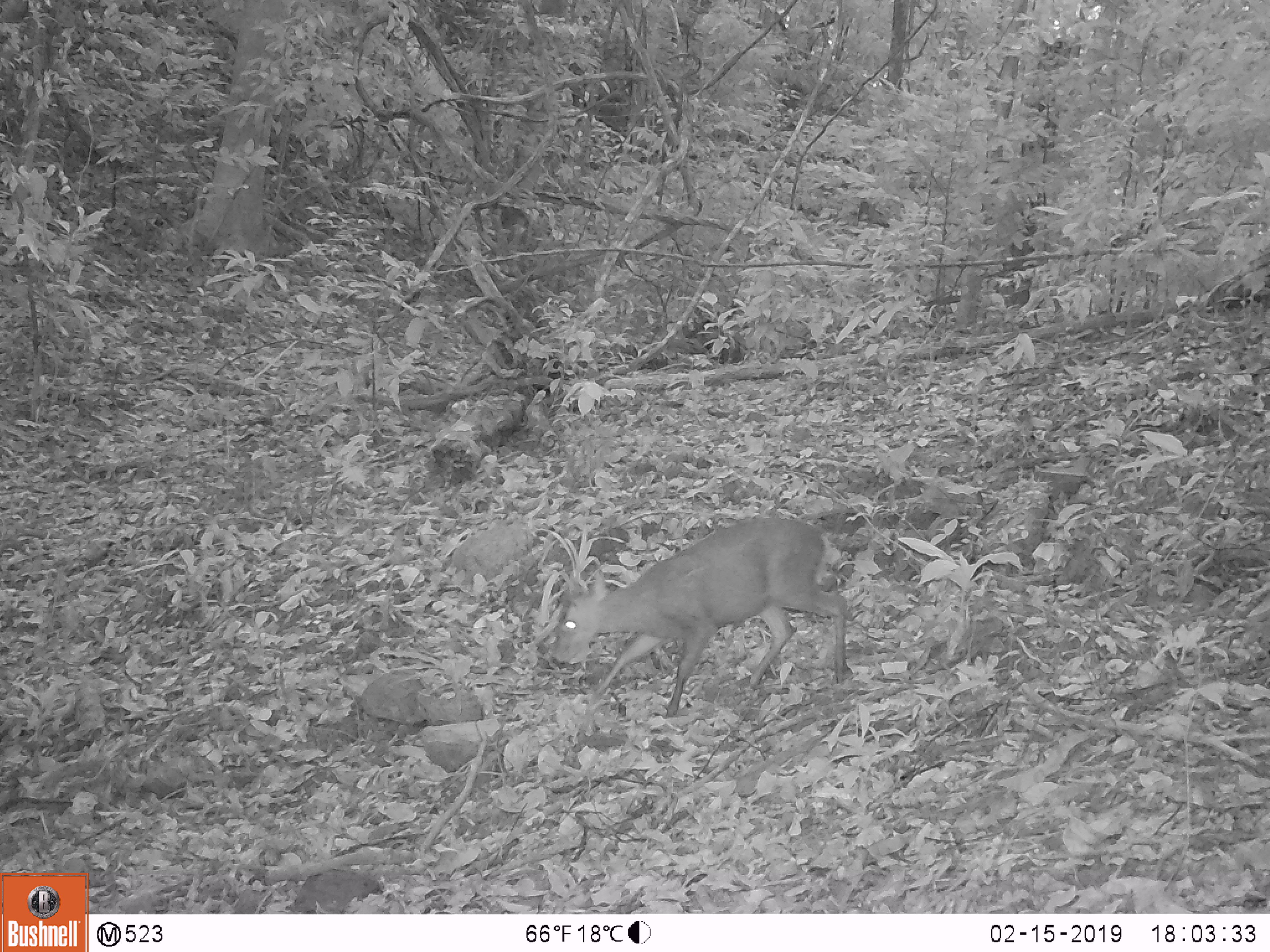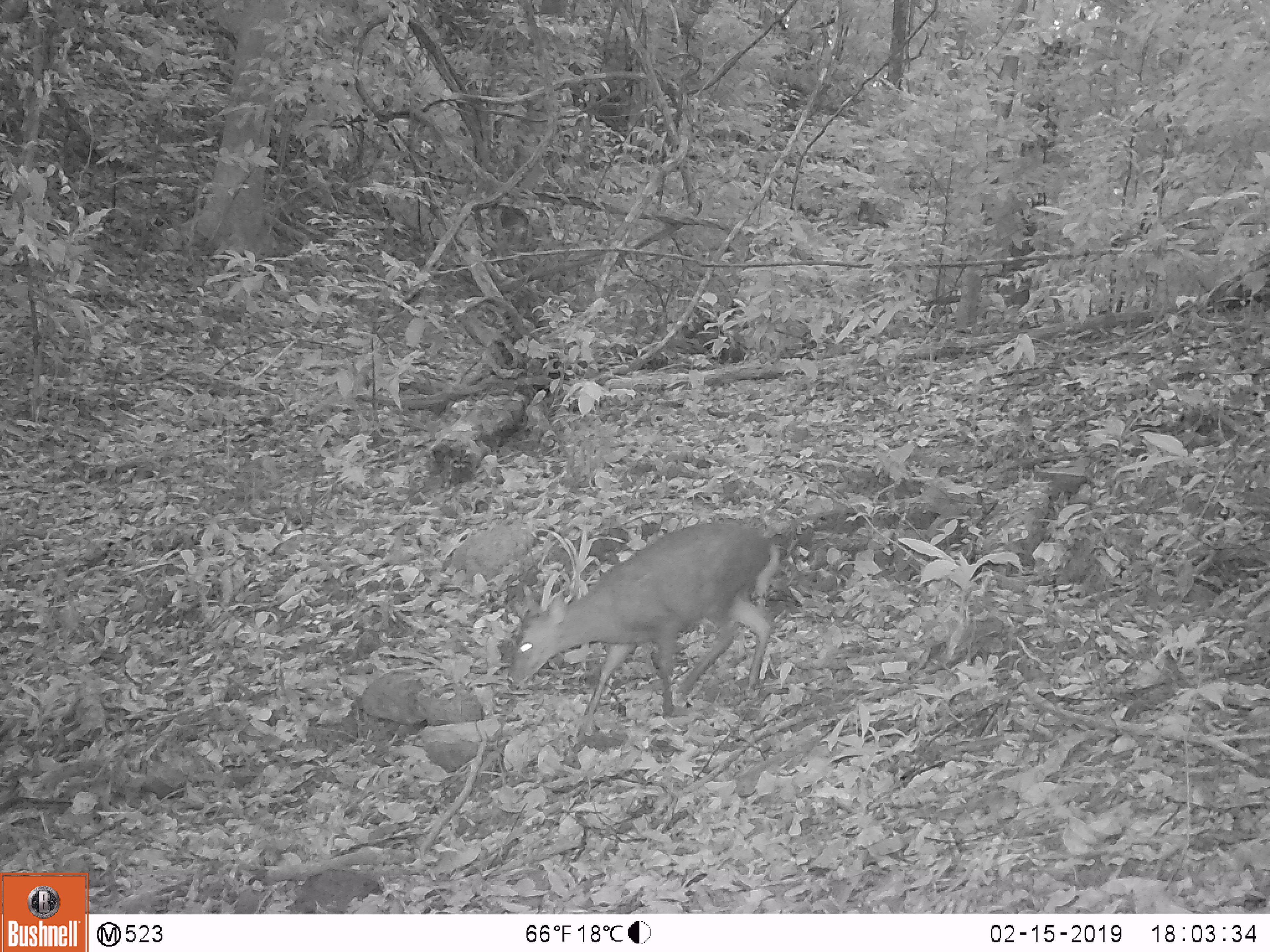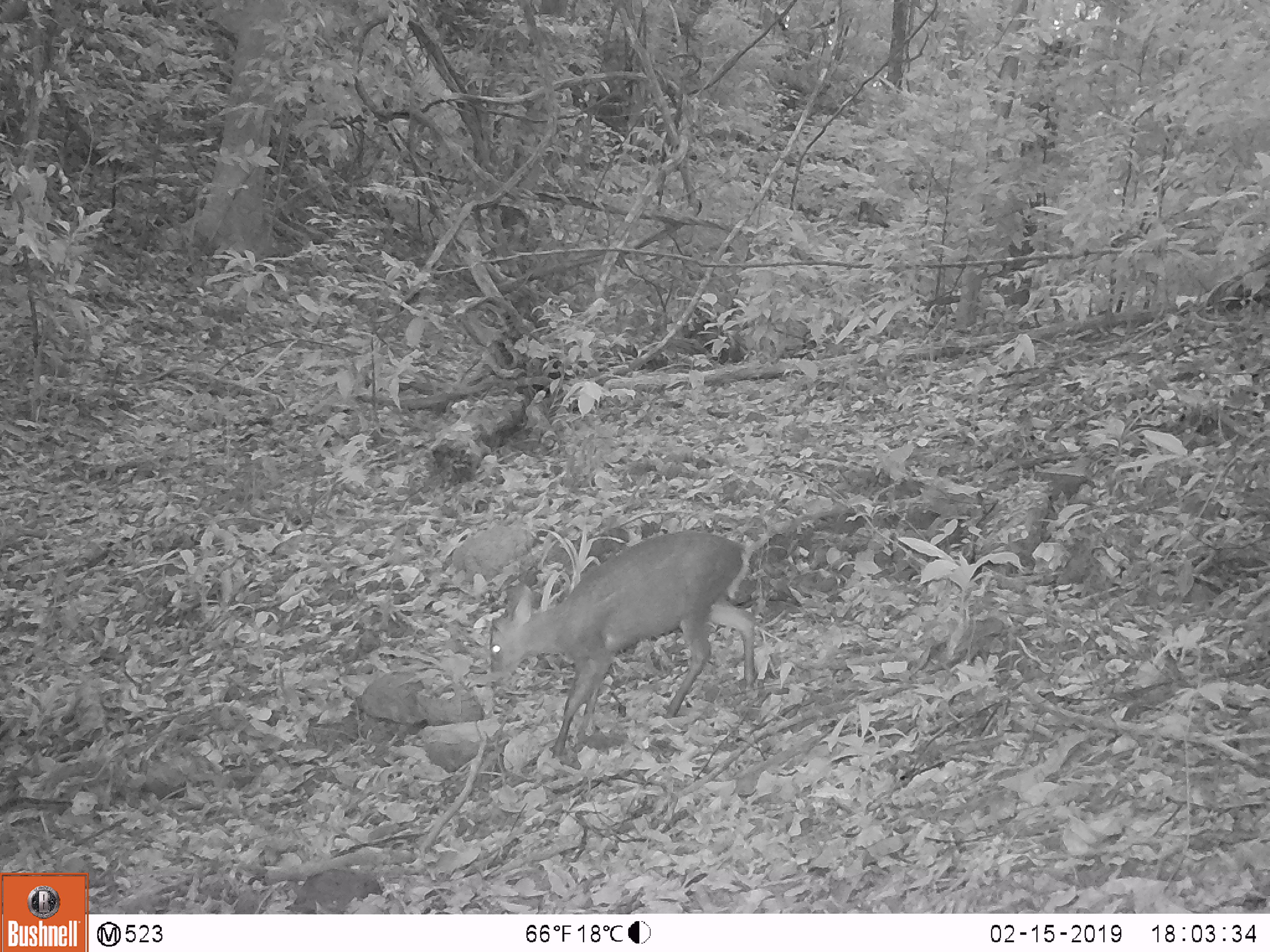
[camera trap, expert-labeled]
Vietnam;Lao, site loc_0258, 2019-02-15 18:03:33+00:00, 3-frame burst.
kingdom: Animalia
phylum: Chordata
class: Mammalia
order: Artiodactyla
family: Cervidae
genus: Rusa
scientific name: Rusa unicolor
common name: sambar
Sambar (Rusa unicolor). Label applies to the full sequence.